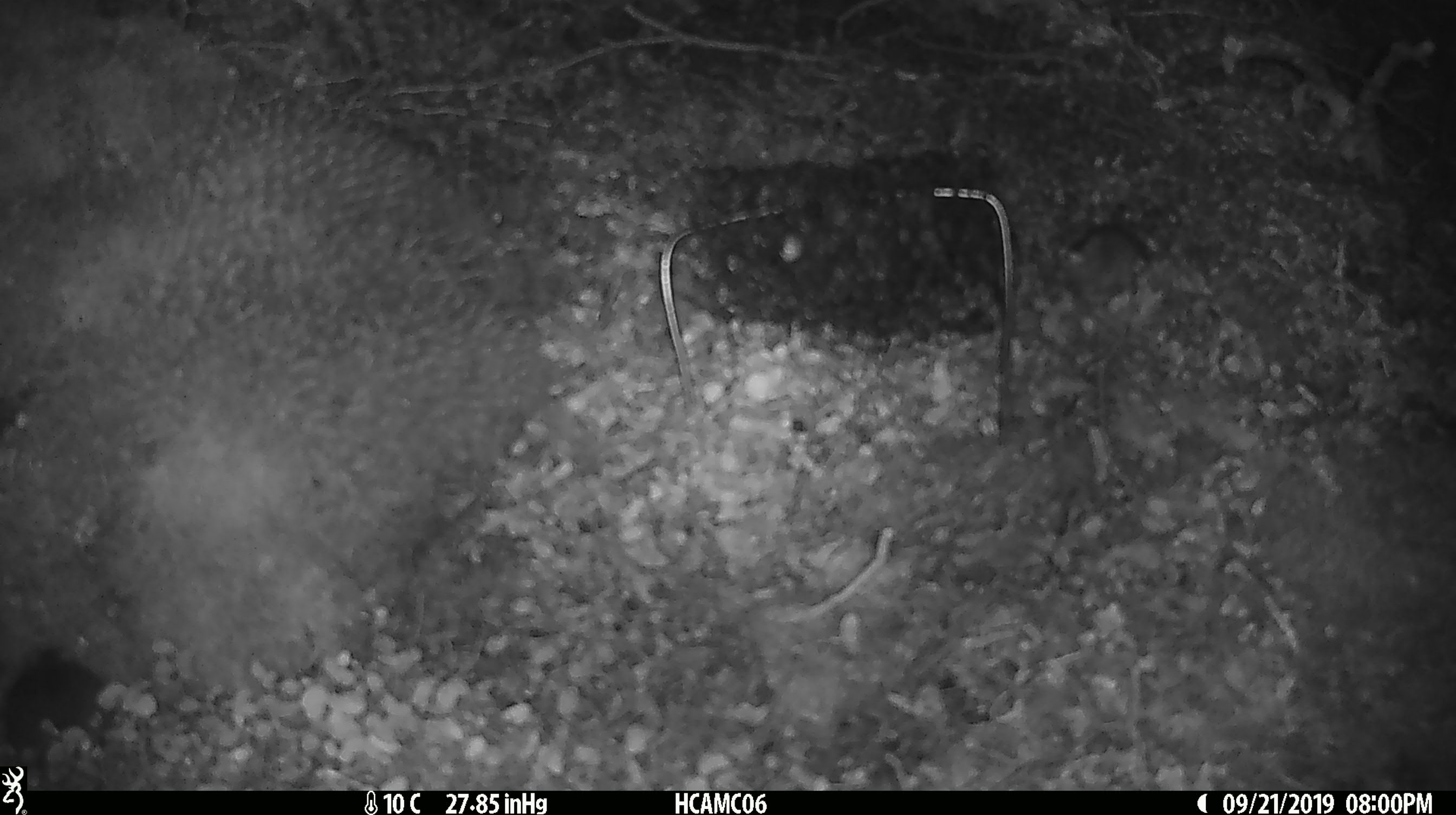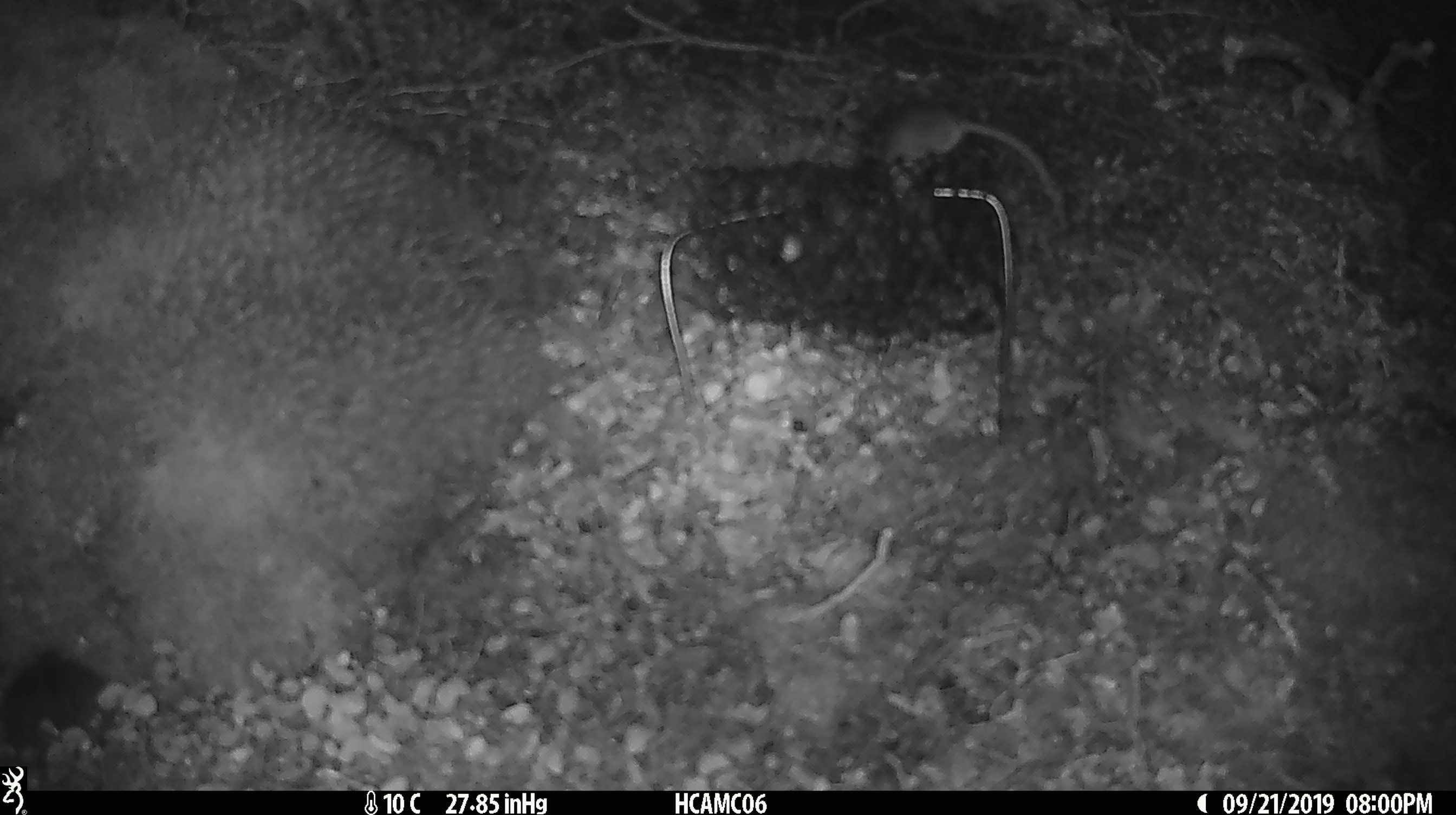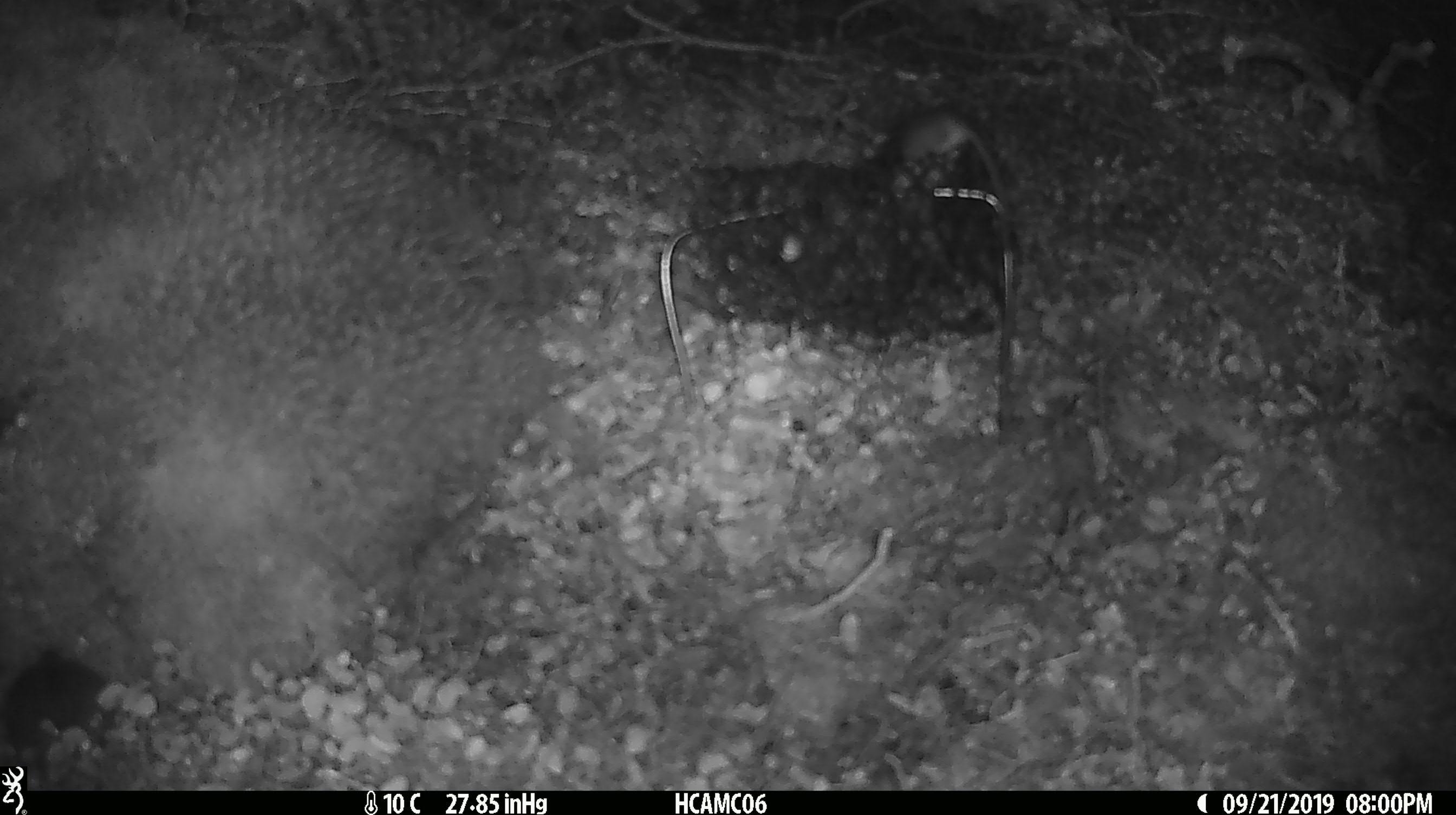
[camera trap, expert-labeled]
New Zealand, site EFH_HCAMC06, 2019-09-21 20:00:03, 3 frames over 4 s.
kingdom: Animalia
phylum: Chordata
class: Mammalia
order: Rodentia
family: Muridae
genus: Mus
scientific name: Mus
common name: mouse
Mouse (Mus).